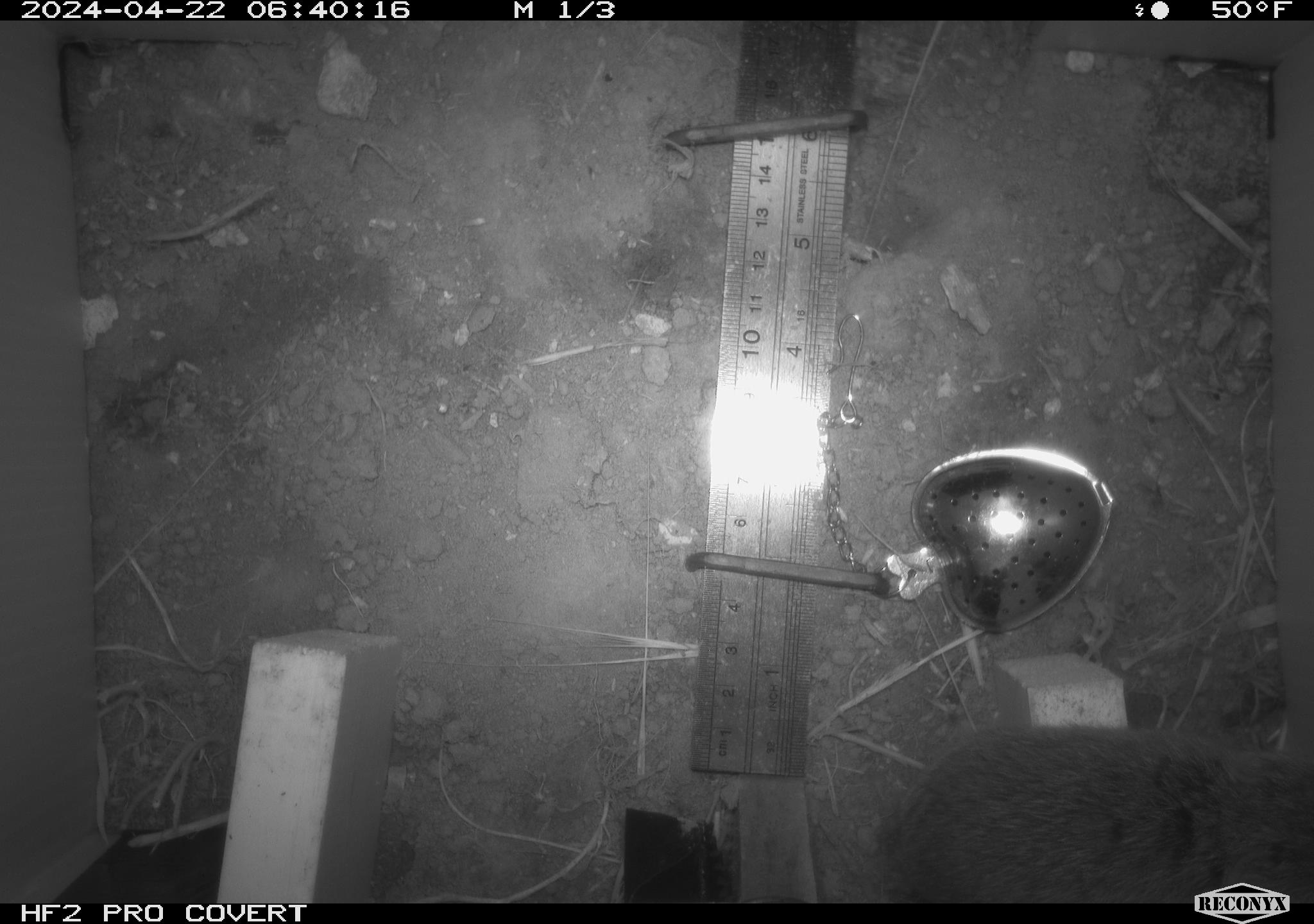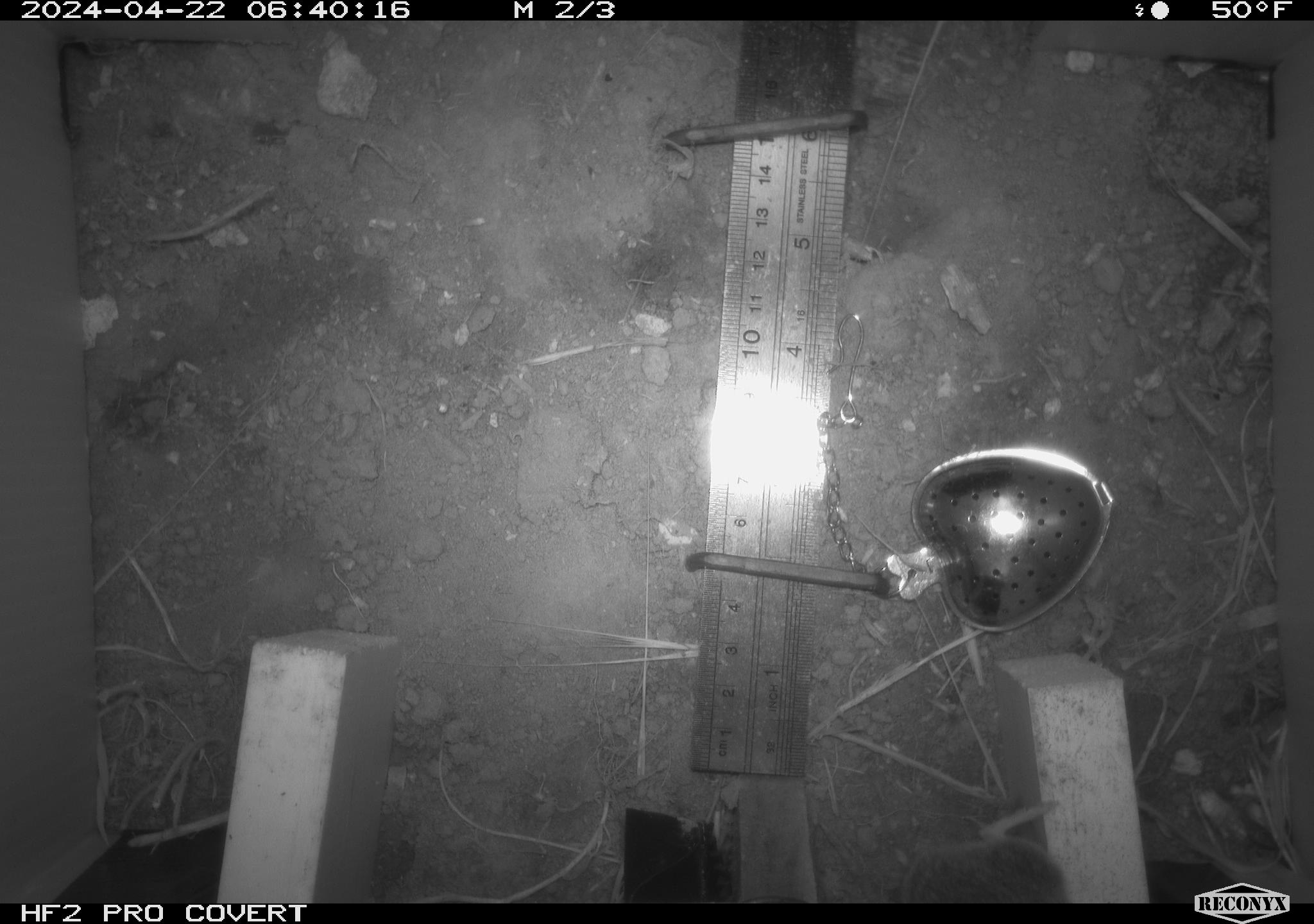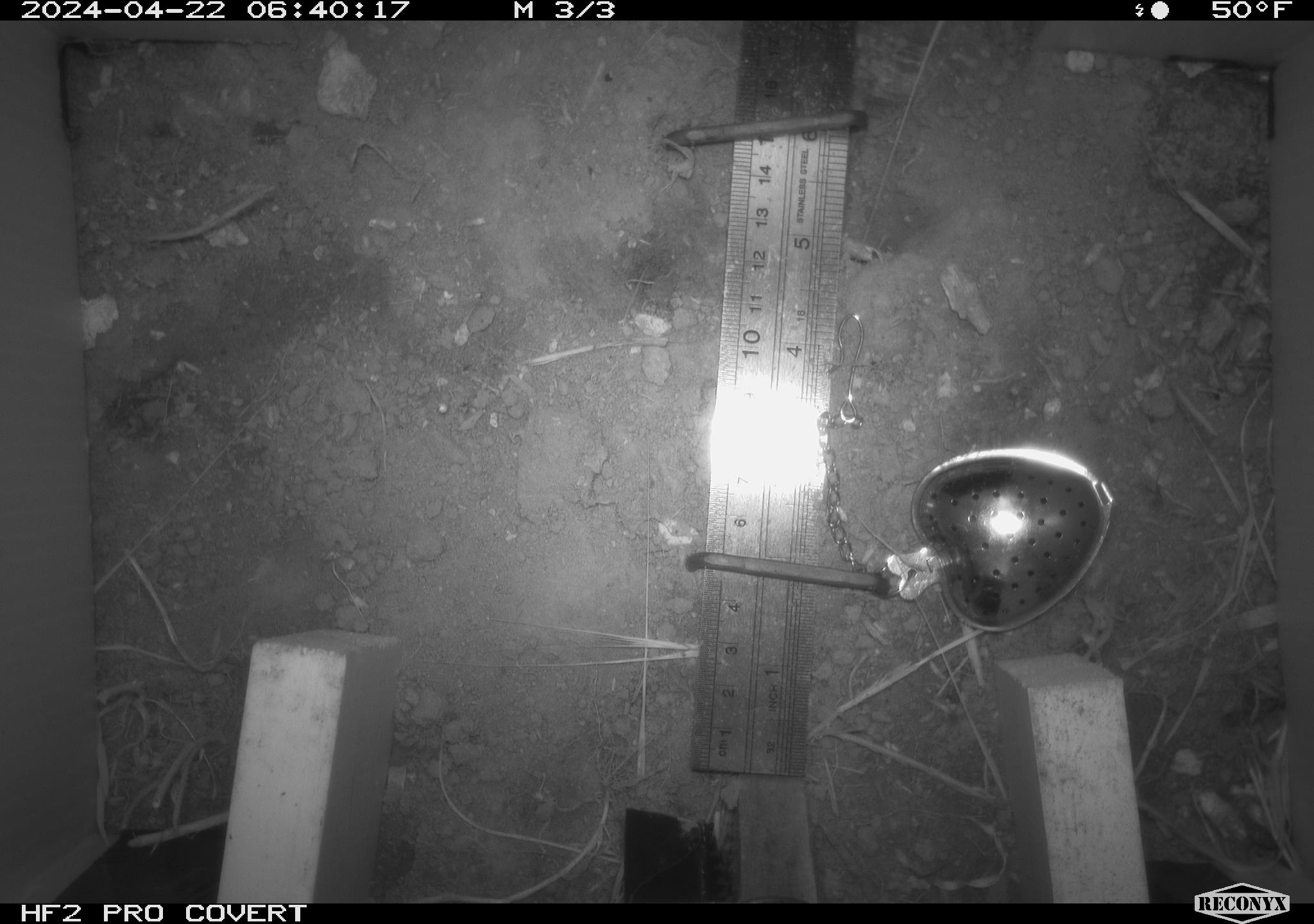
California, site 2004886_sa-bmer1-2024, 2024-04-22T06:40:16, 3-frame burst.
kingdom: Animalia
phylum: Chordata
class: Mammalia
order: Rodentia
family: Cricetidae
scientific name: Arvicolinae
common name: voles, lemmings, and muskrats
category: arvicolinae subfamily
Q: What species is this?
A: Arvicolinae subfamily (voles, lemmings, and muskrats) (Arvicolinae).